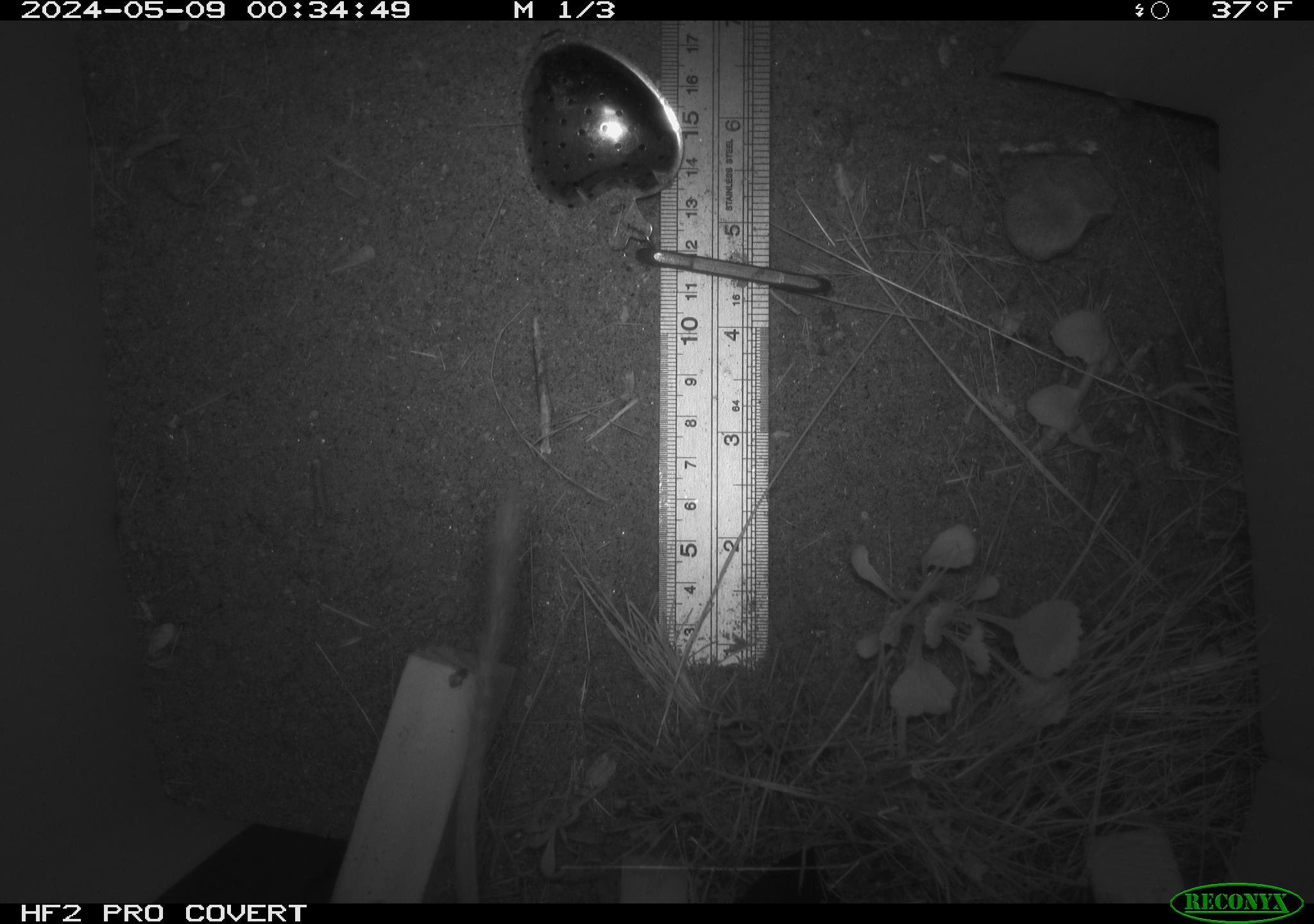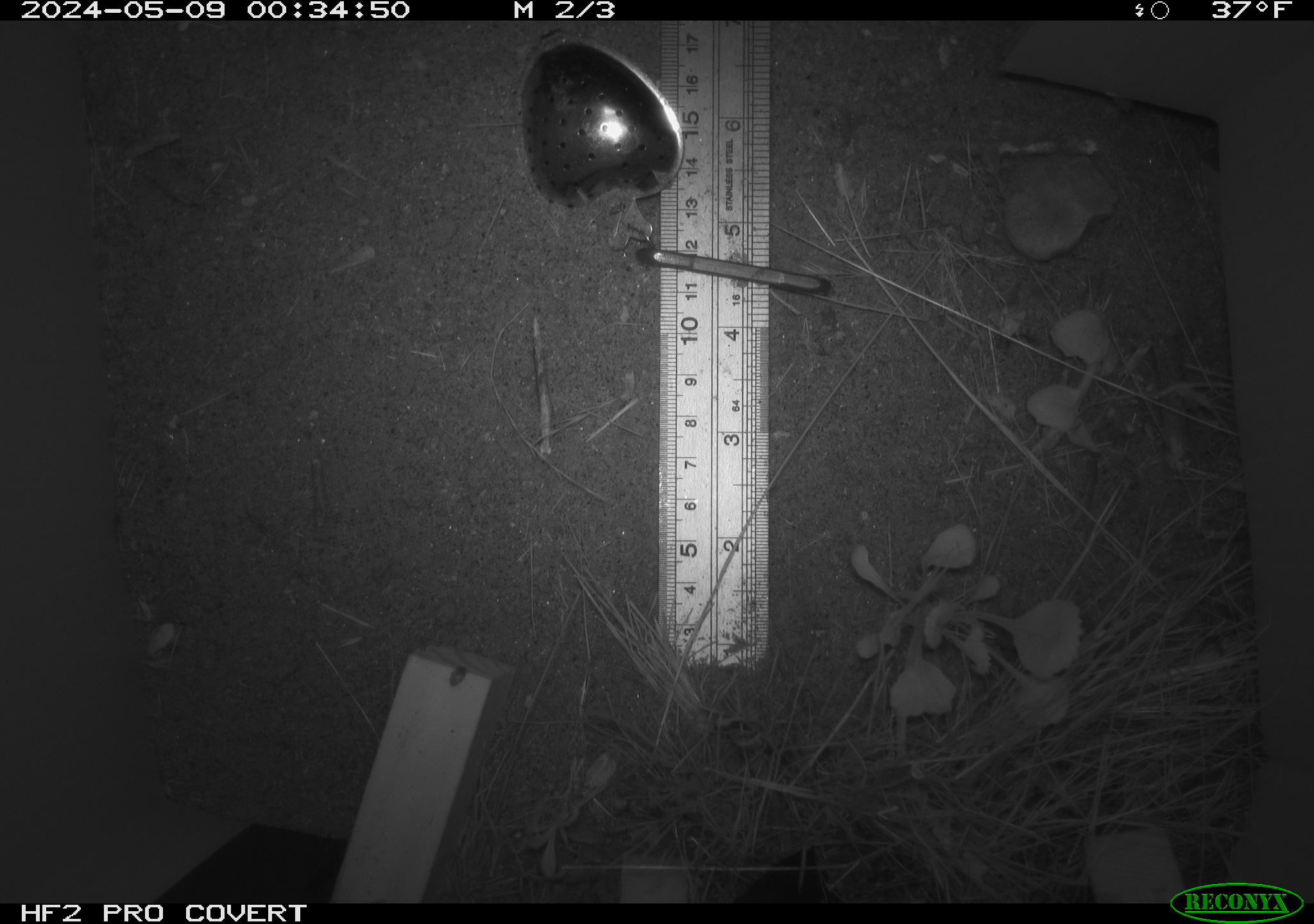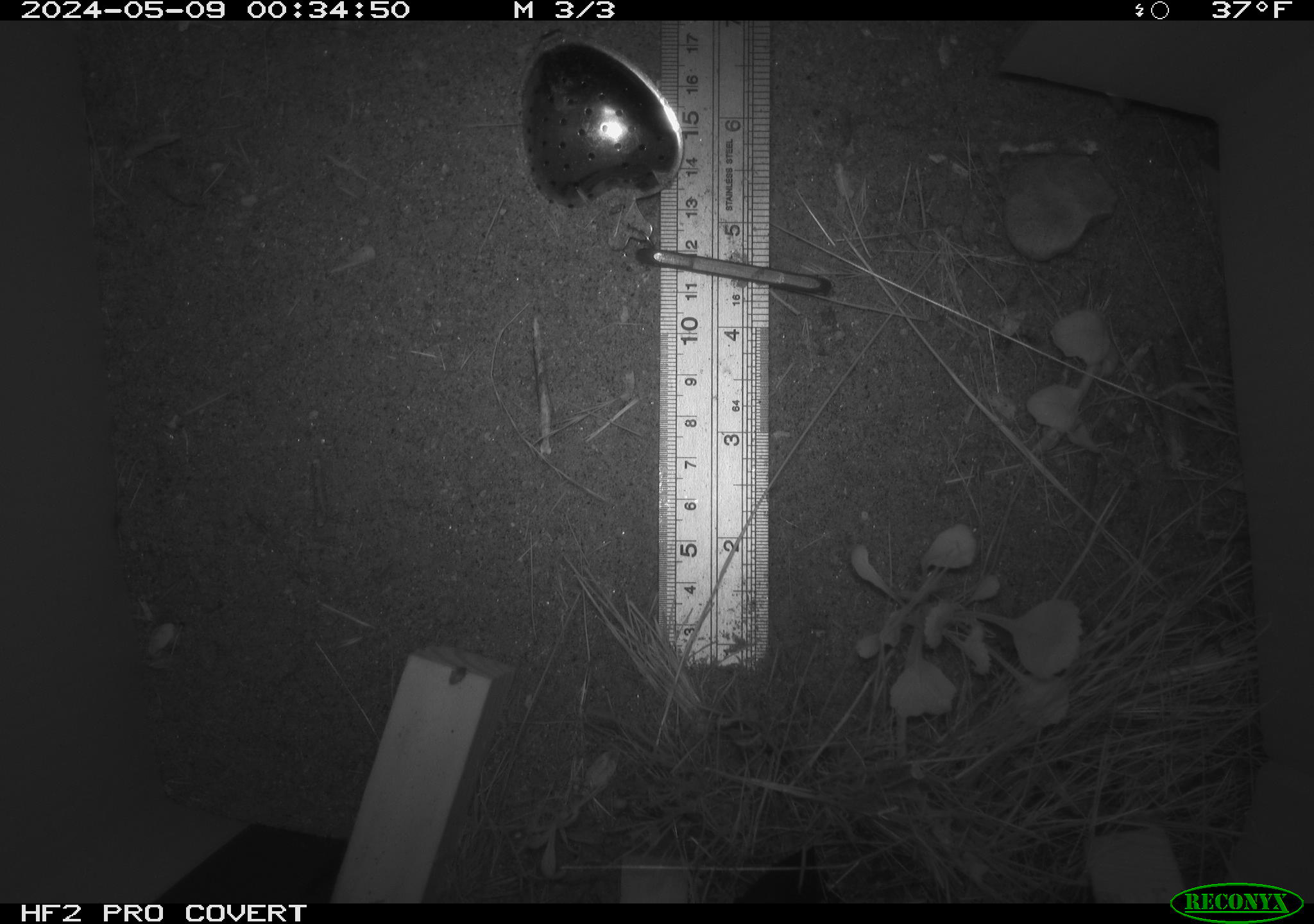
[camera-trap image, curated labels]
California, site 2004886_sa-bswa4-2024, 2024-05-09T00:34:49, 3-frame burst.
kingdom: Animalia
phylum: Chordata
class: Mammalia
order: Rodentia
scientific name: Rodentia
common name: rodent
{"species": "rodent (Rodentia)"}